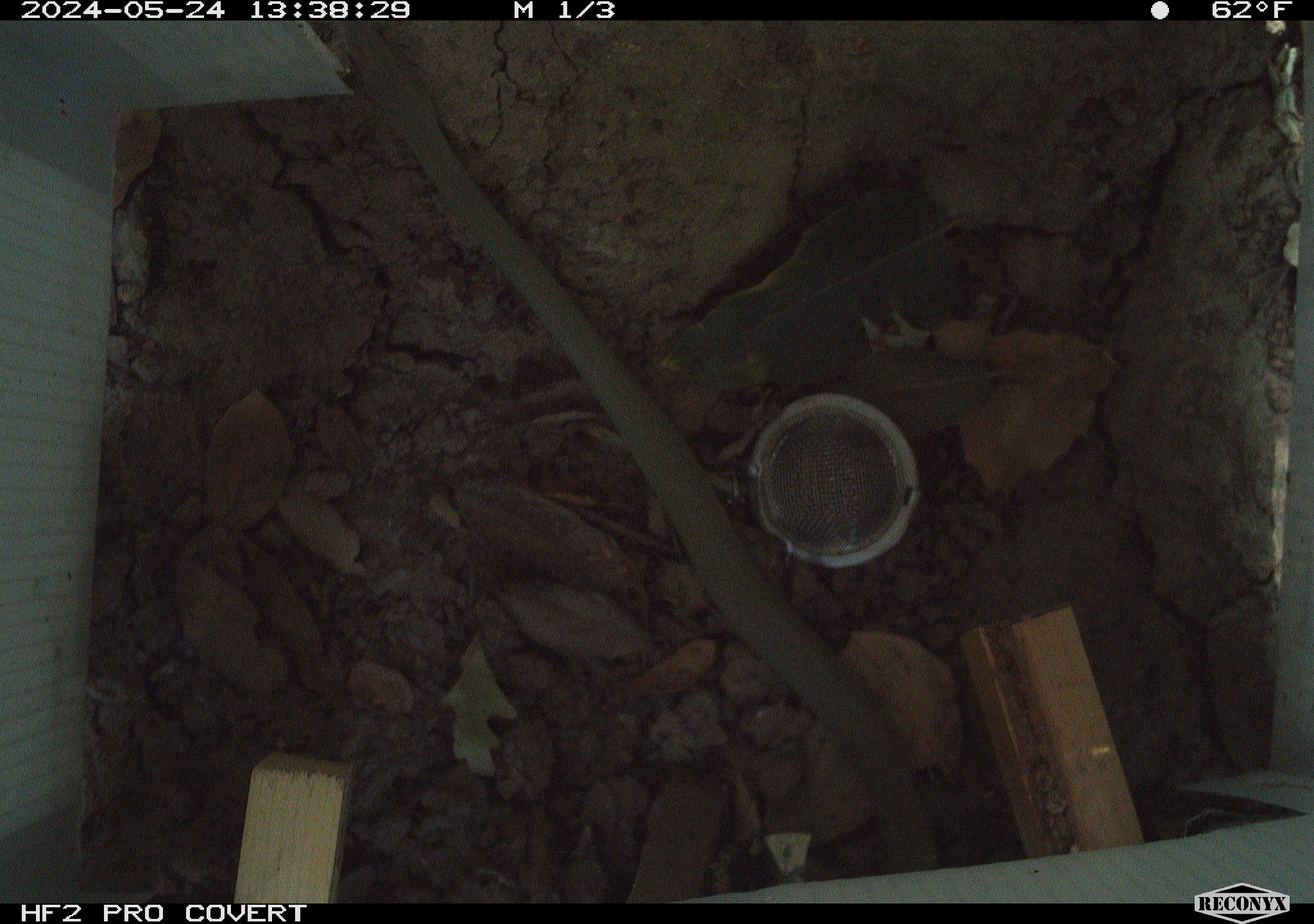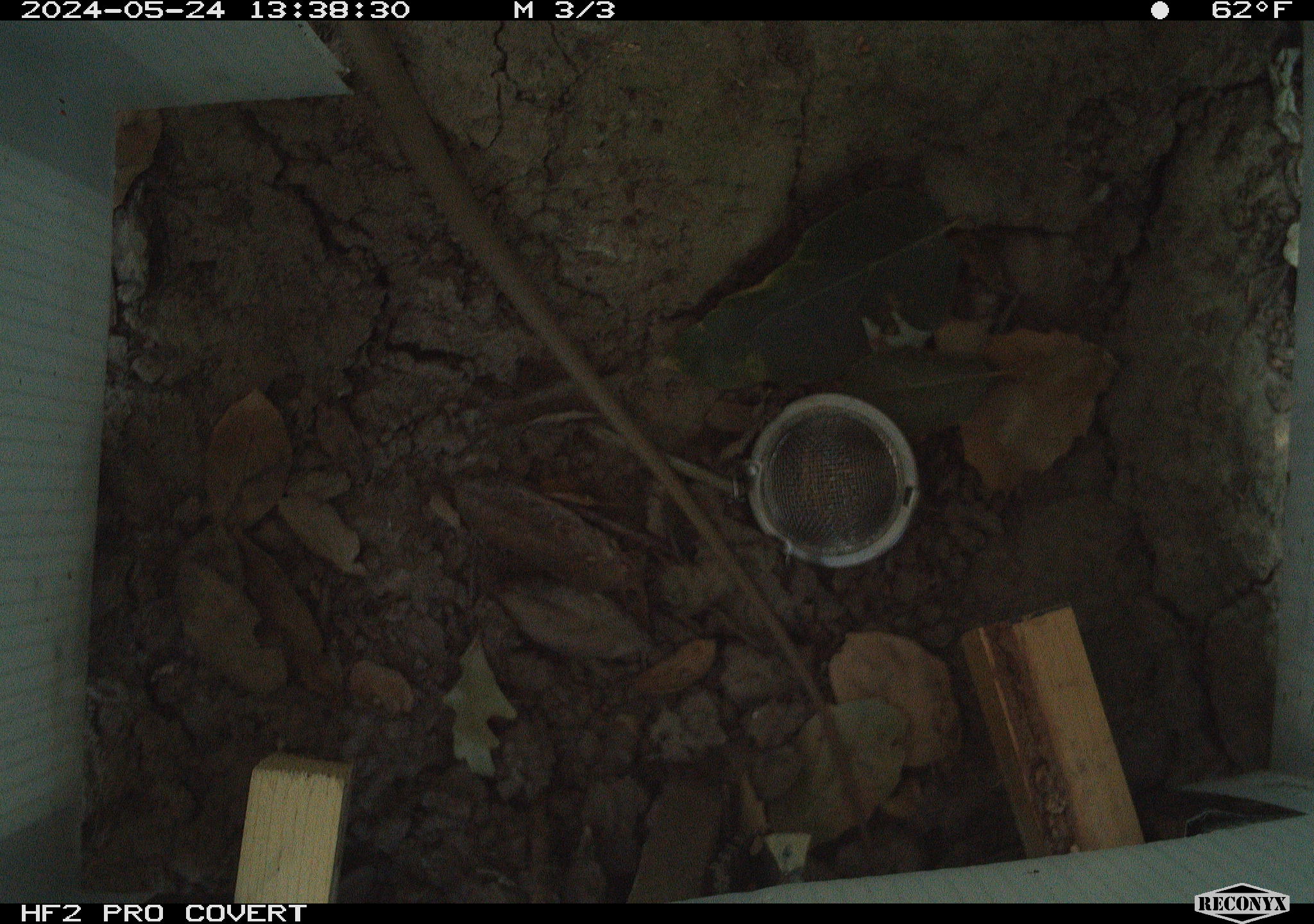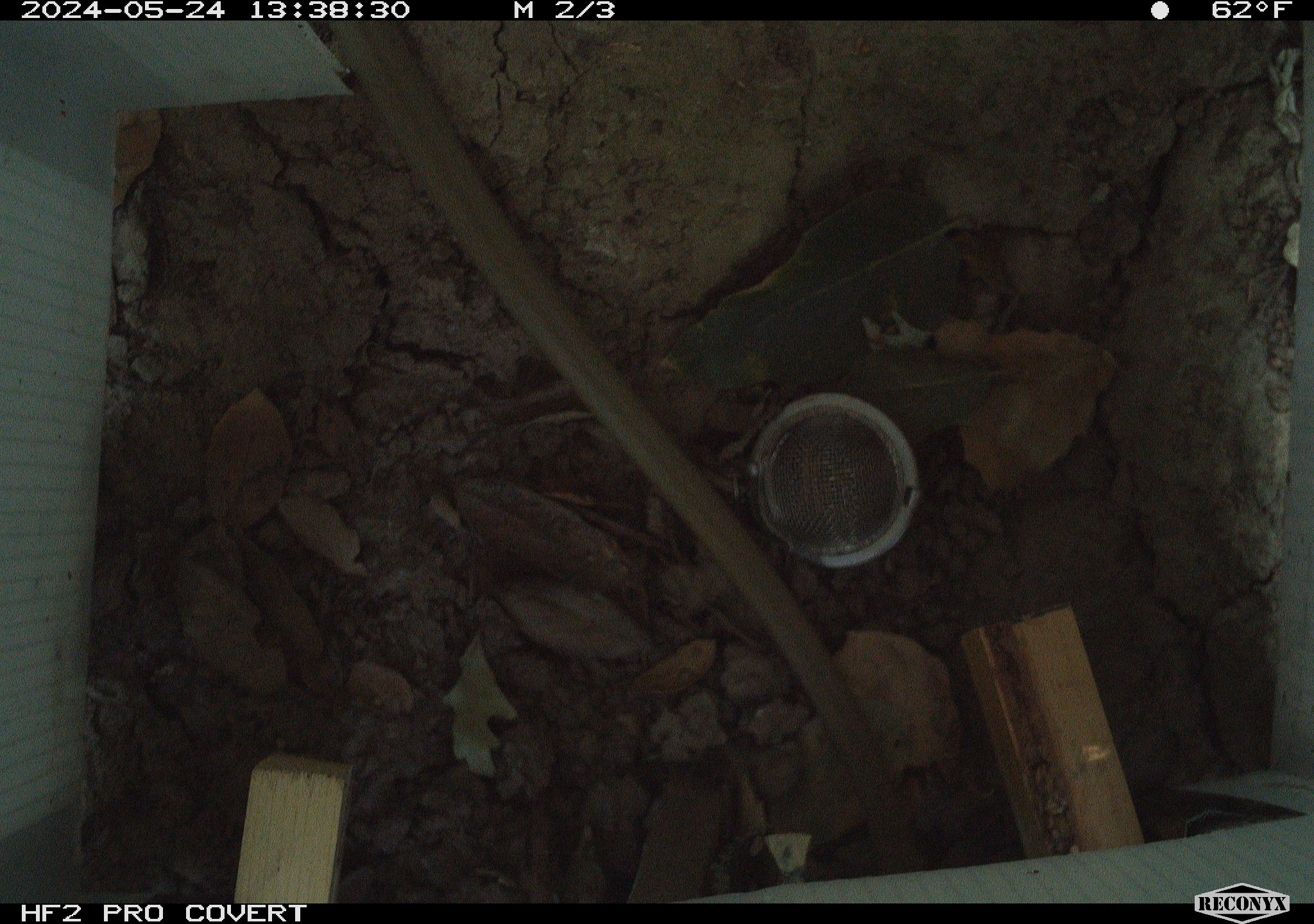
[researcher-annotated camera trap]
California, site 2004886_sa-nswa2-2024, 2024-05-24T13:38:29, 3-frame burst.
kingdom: Animalia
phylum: Chordata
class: Reptilia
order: Squamata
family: Colubridae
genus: Coluber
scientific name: Coluber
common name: north american racers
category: coluber species